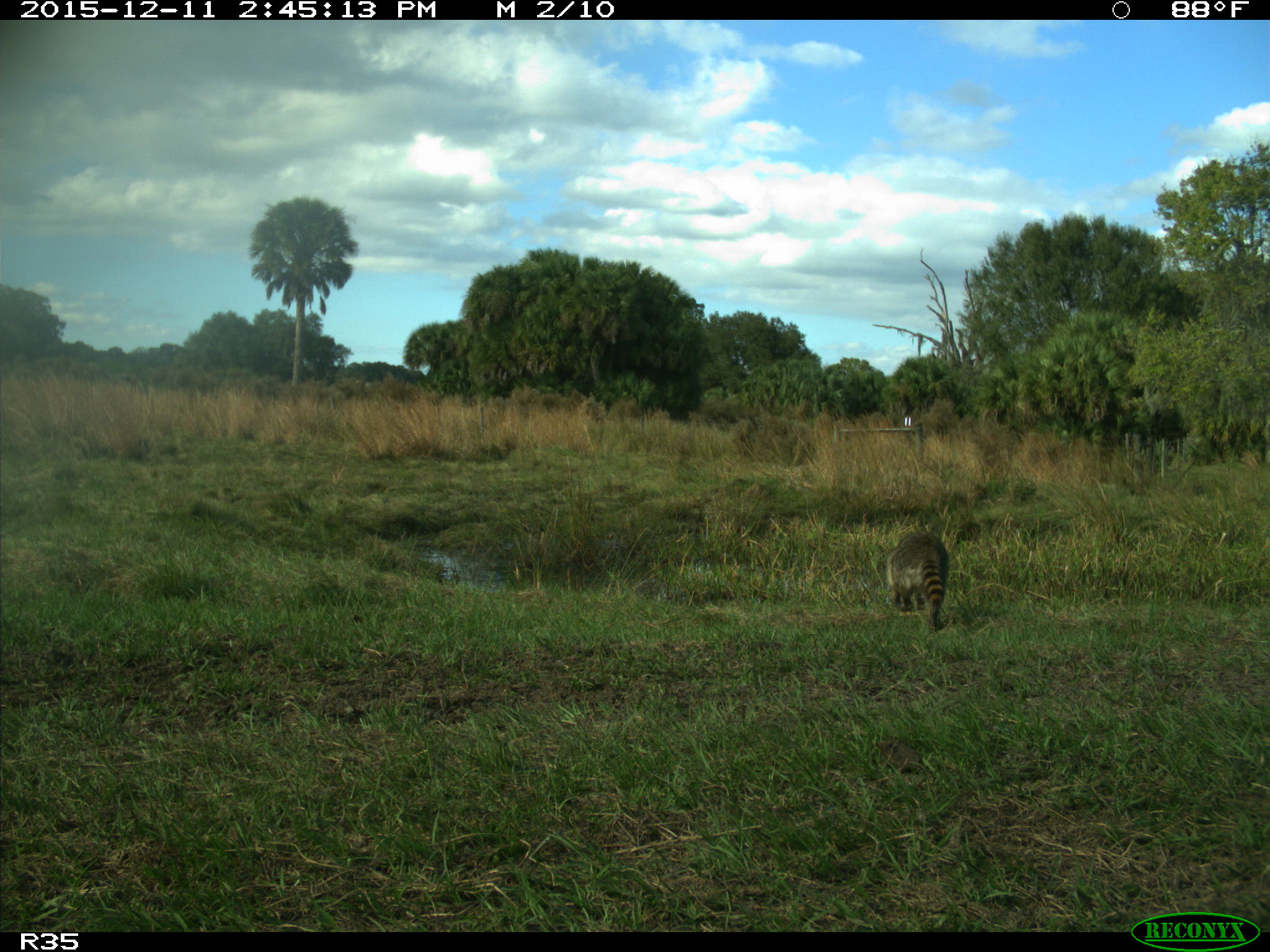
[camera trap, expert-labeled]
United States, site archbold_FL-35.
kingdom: Animalia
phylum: Chordata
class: Mammalia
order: Carnivora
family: Procyonidae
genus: Procyon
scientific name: Procyon lotor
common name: common raccoon